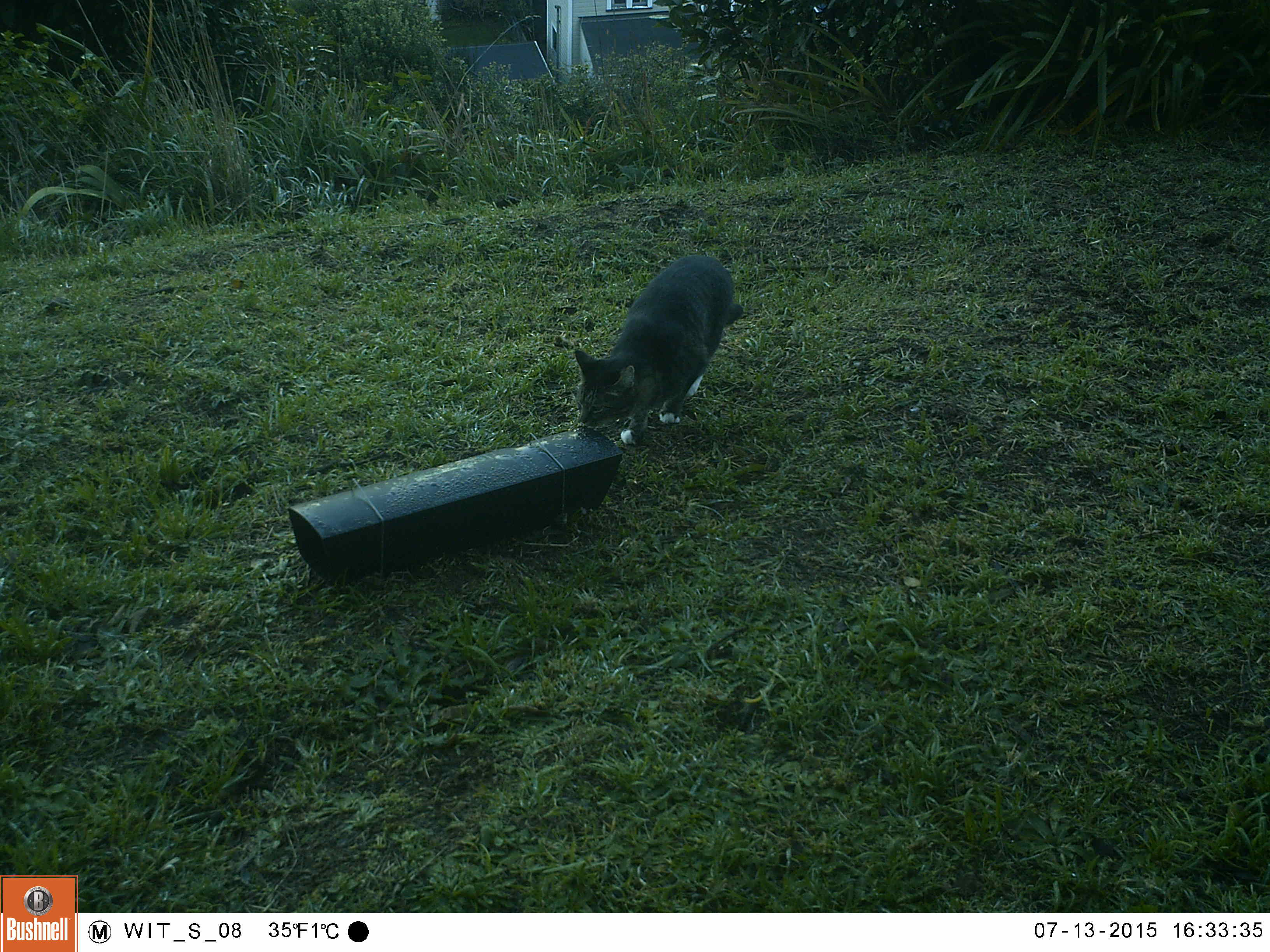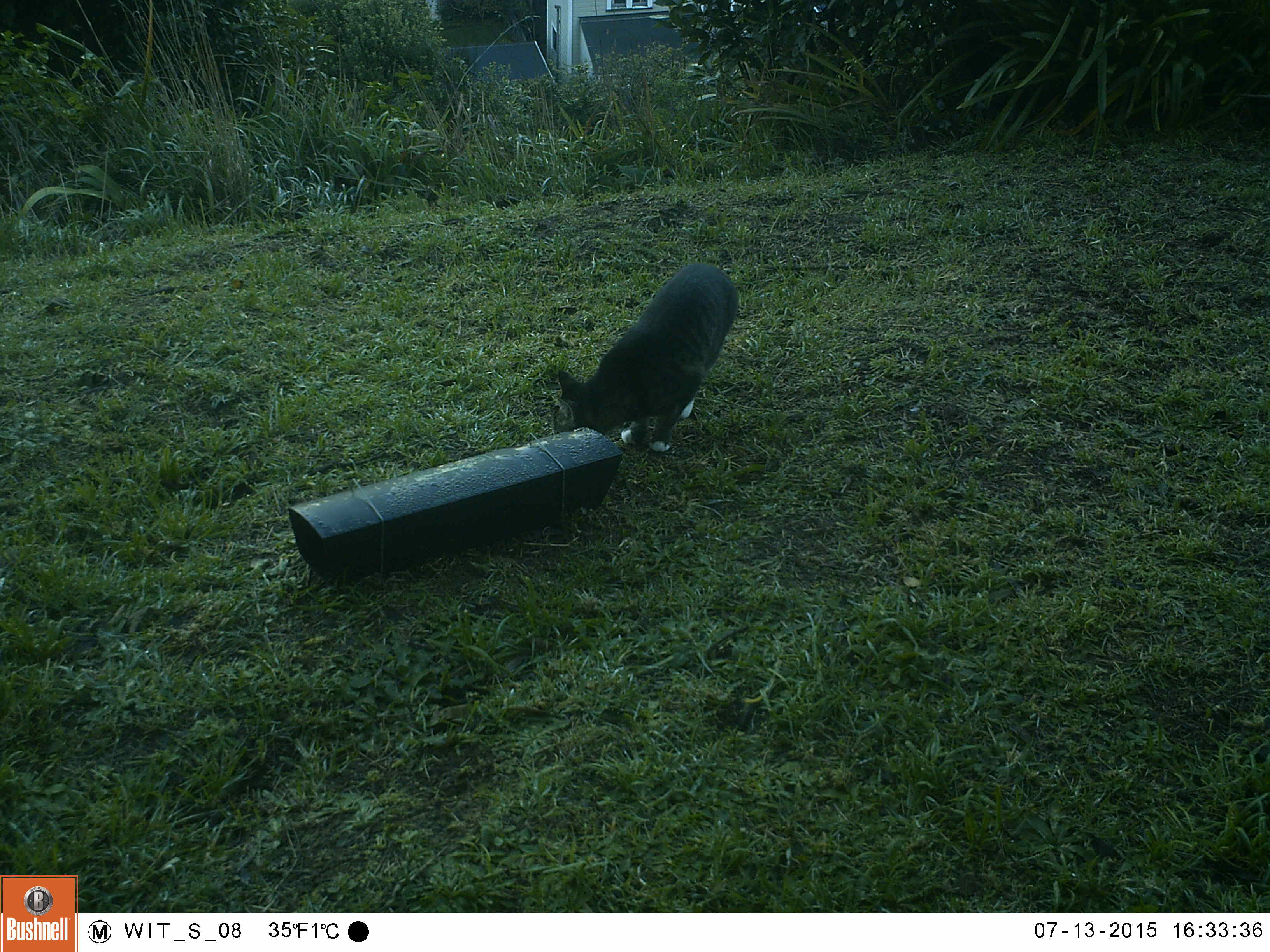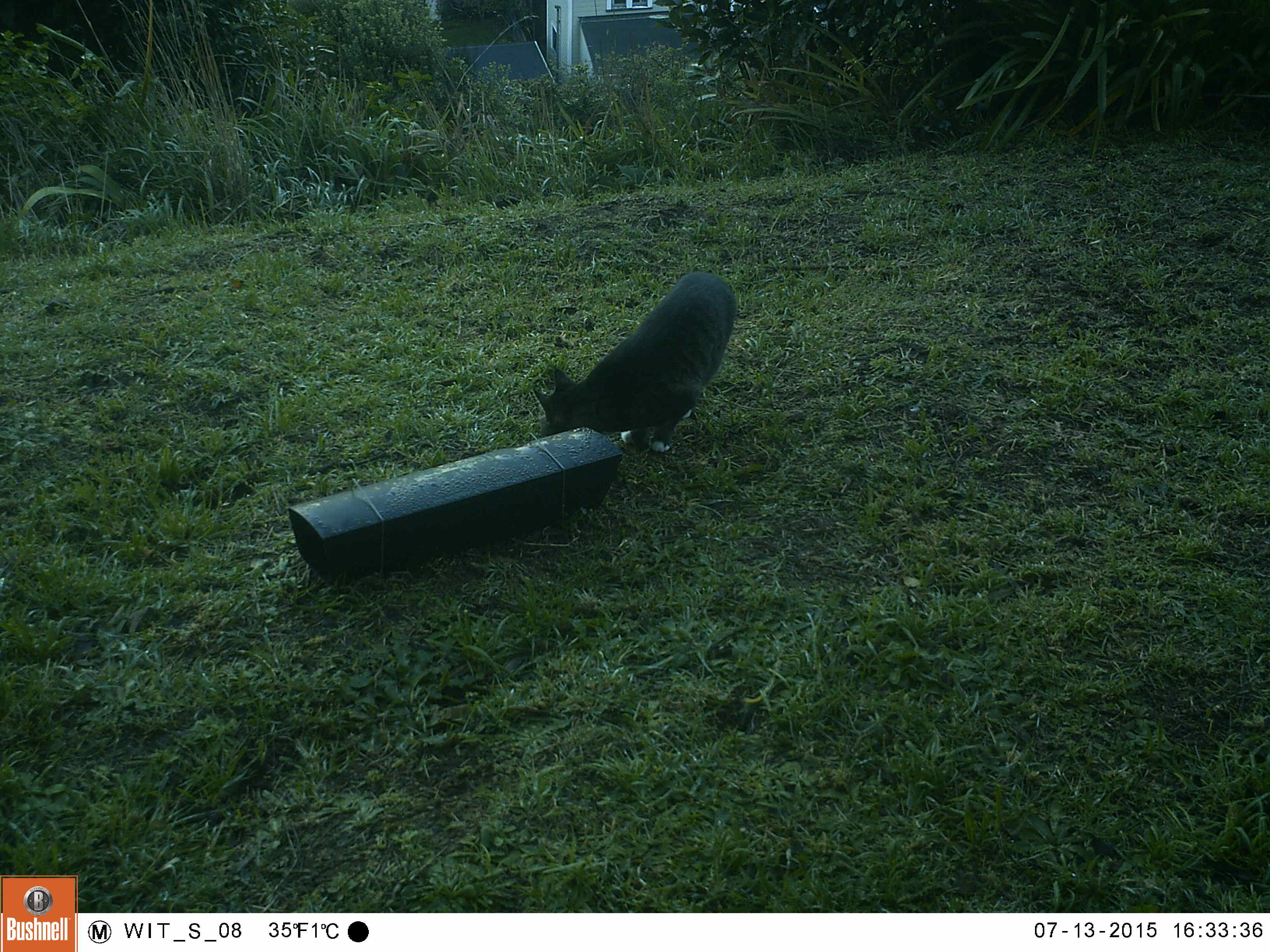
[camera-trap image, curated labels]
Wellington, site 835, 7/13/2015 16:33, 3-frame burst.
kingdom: Animalia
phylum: Chordata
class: Mammalia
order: Carnivora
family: Felidae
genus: Felis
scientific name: Felis catus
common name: cat